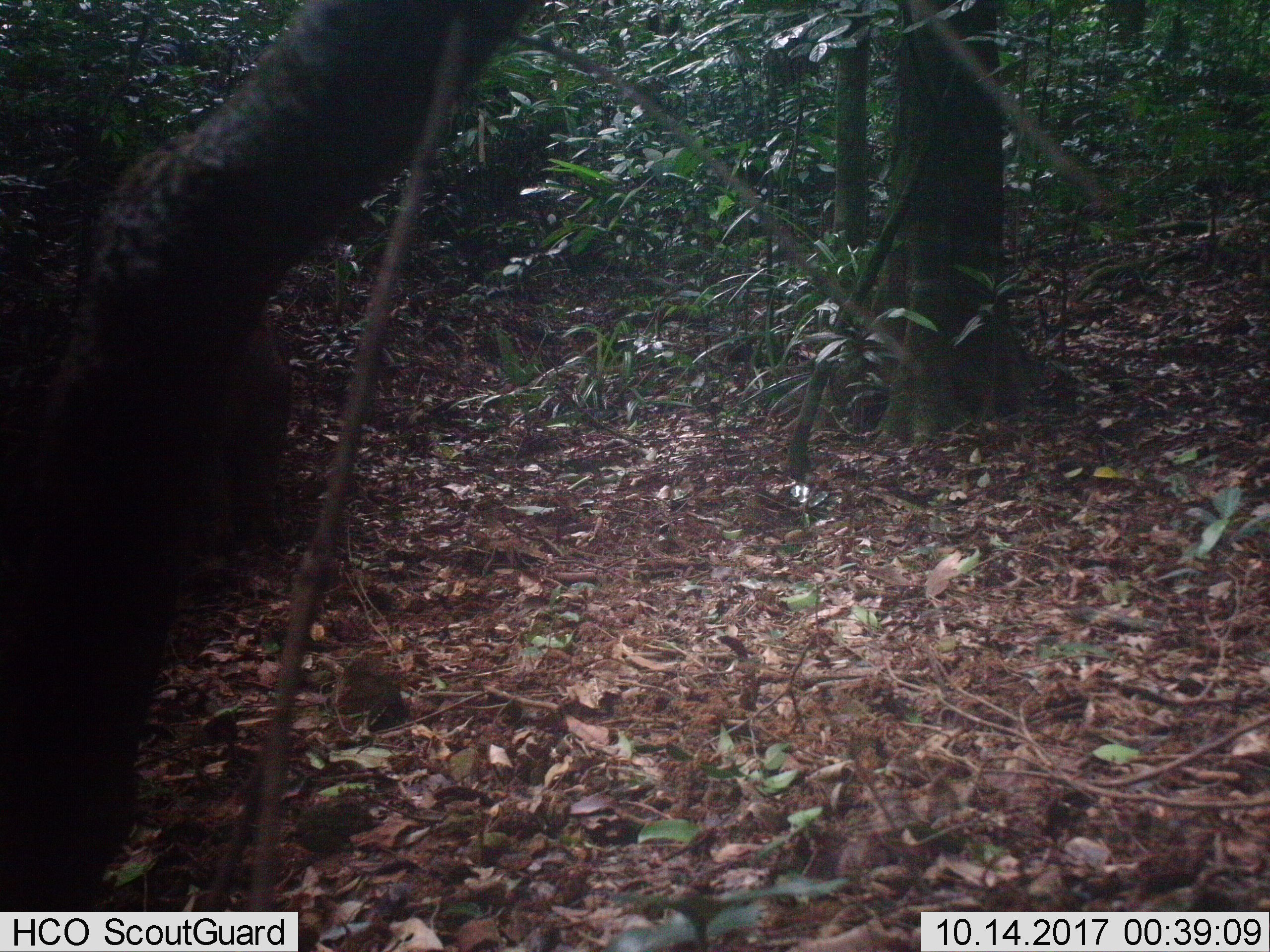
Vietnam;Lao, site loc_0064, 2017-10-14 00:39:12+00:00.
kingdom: Animalia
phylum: Chordata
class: Mammalia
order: Artiodactyla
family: Suidae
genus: Sus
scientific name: Sus scrofa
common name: eurasian wild pig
Eurasian wild pig (Sus scrofa). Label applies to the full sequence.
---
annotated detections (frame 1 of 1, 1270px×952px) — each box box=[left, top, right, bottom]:
eurasian wild pig: box=[203, 304, 290, 549]